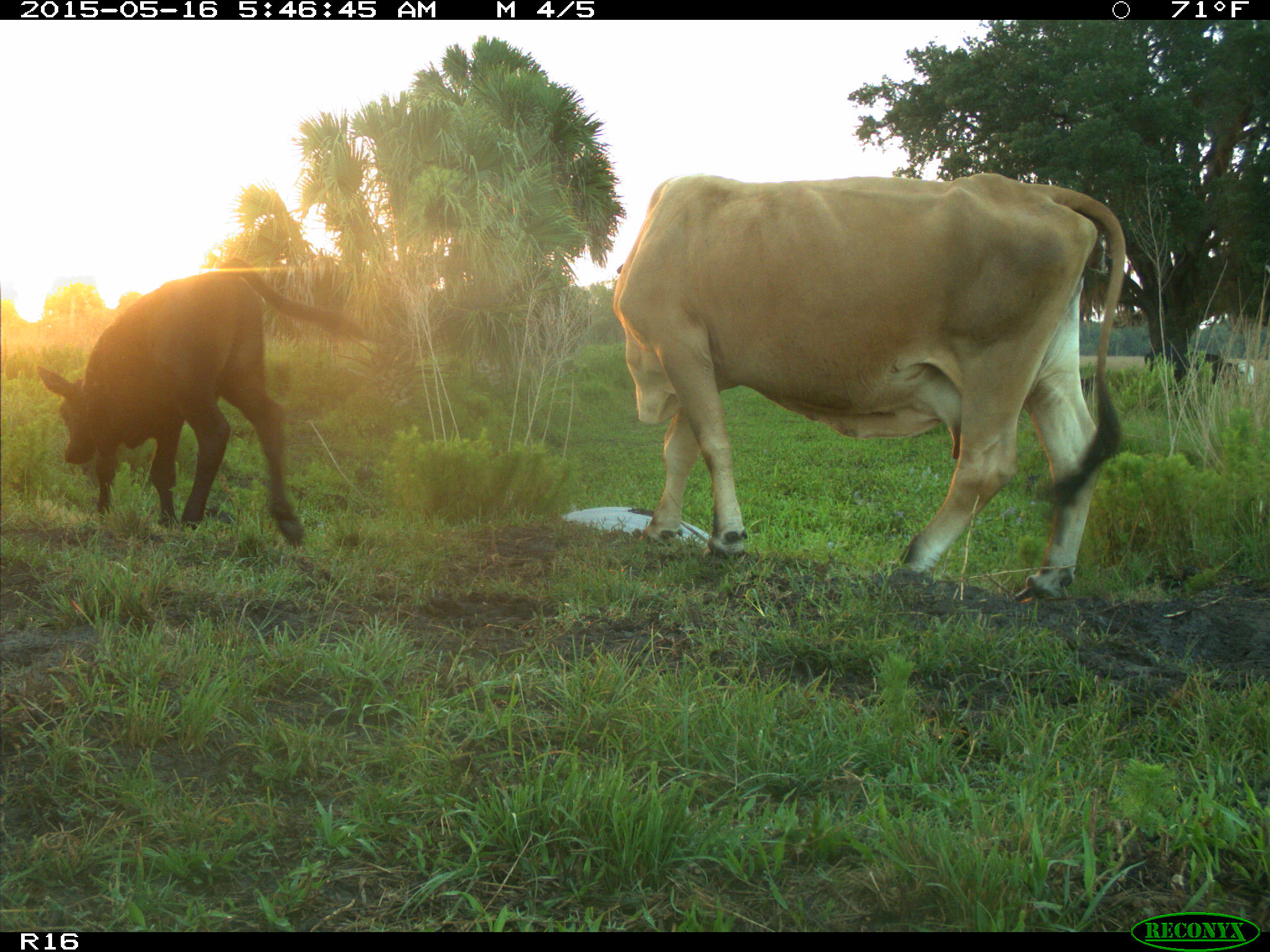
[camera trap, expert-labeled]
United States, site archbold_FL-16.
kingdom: Animalia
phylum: Chordata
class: Mammalia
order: Artiodactyla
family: Bovidae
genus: Bos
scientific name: Bos taurus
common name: domestic cow